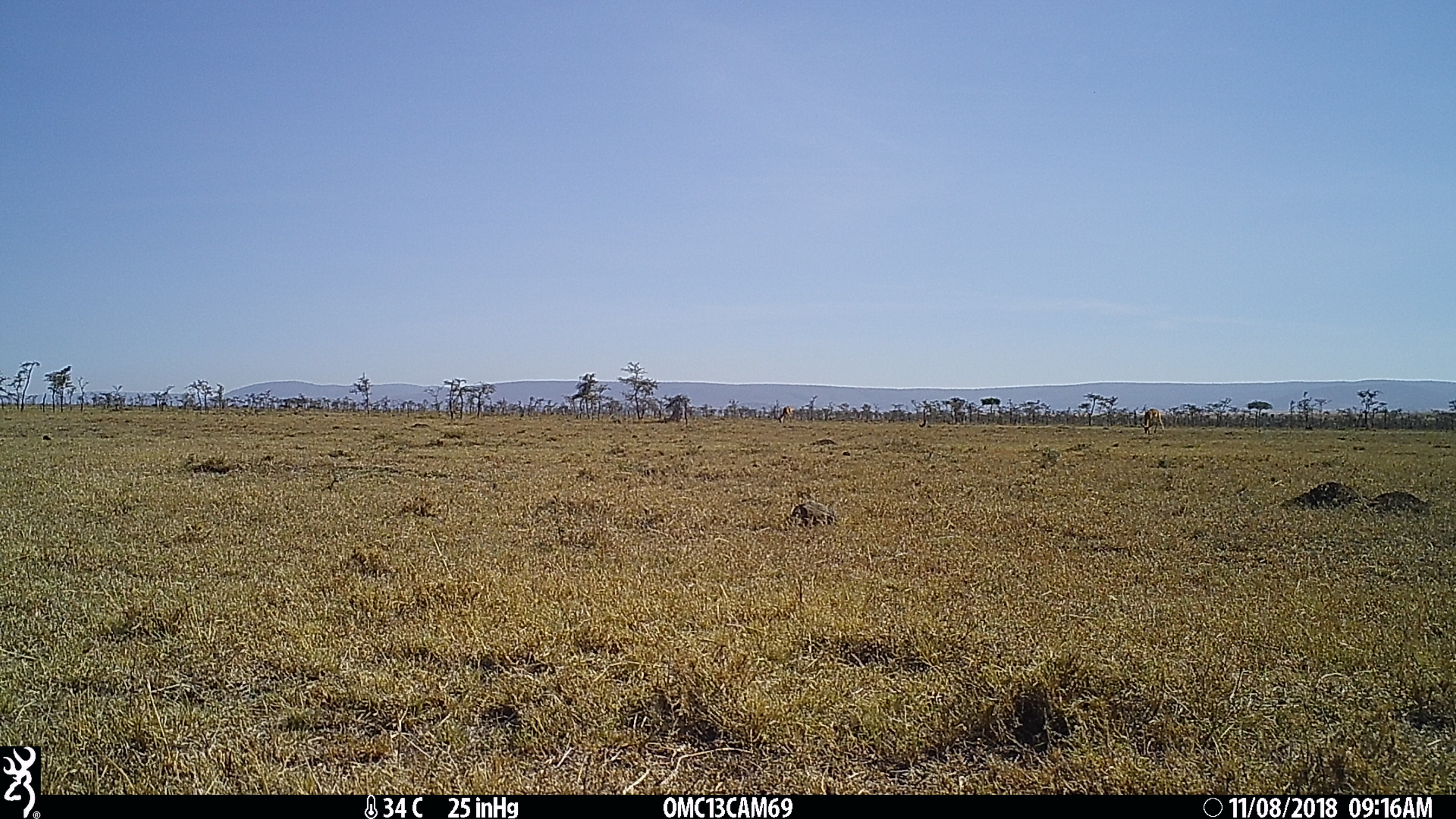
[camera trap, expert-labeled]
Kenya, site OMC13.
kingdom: Animalia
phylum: Chordata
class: Mammalia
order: Artiodactyla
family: Bovidae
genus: Aepyceros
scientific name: Aepyceros melampus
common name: impala